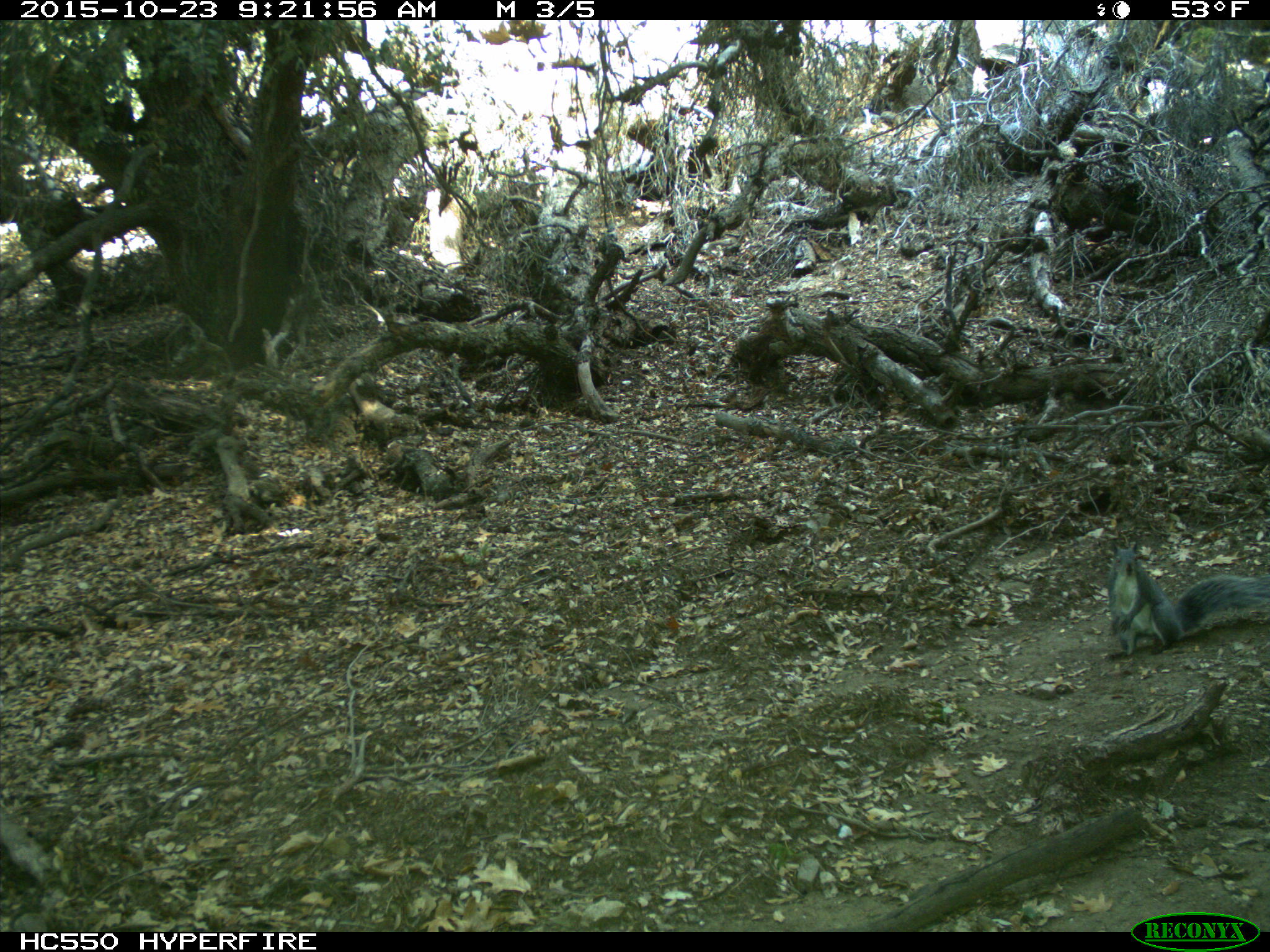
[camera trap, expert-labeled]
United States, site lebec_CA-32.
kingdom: Animalia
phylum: Chordata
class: Mammalia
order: Rodentia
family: Sciuridae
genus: Sciurus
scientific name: Sciurus carolinensis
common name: eastern gray squirrel